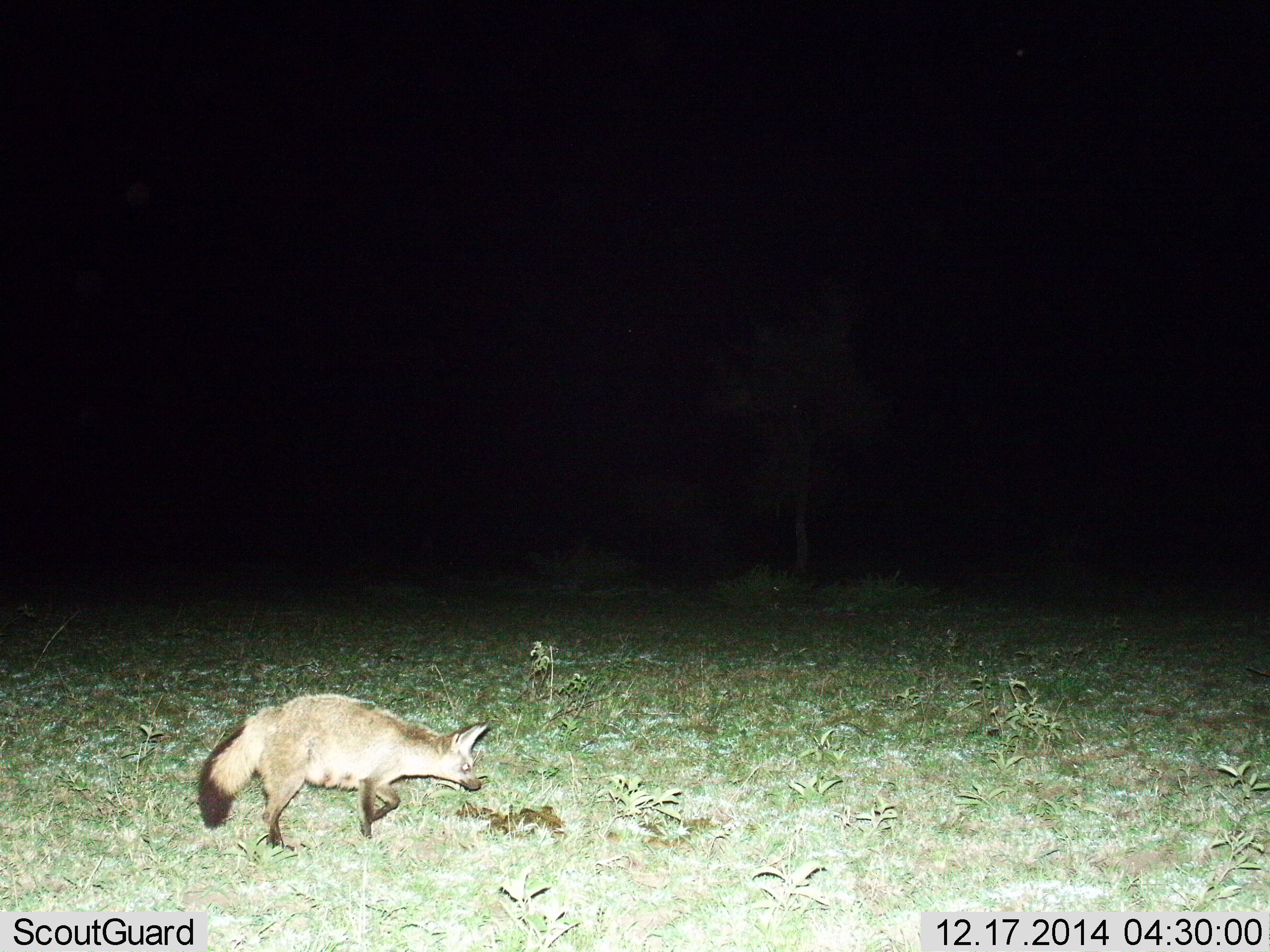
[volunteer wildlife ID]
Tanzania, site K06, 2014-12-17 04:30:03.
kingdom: Animalia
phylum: Chordata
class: Mammalia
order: Carnivora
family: Canidae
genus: Otocyon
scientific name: Otocyon megalotis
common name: bat-eared fox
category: batearedfox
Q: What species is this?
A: Batearedfox (bat-eared fox) (Otocyon megalotis).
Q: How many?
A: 1.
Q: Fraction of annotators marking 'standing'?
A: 10%.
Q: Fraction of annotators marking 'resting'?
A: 10%.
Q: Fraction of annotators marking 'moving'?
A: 80%.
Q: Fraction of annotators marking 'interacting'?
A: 0%.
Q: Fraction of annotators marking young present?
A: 0%.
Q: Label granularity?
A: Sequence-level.